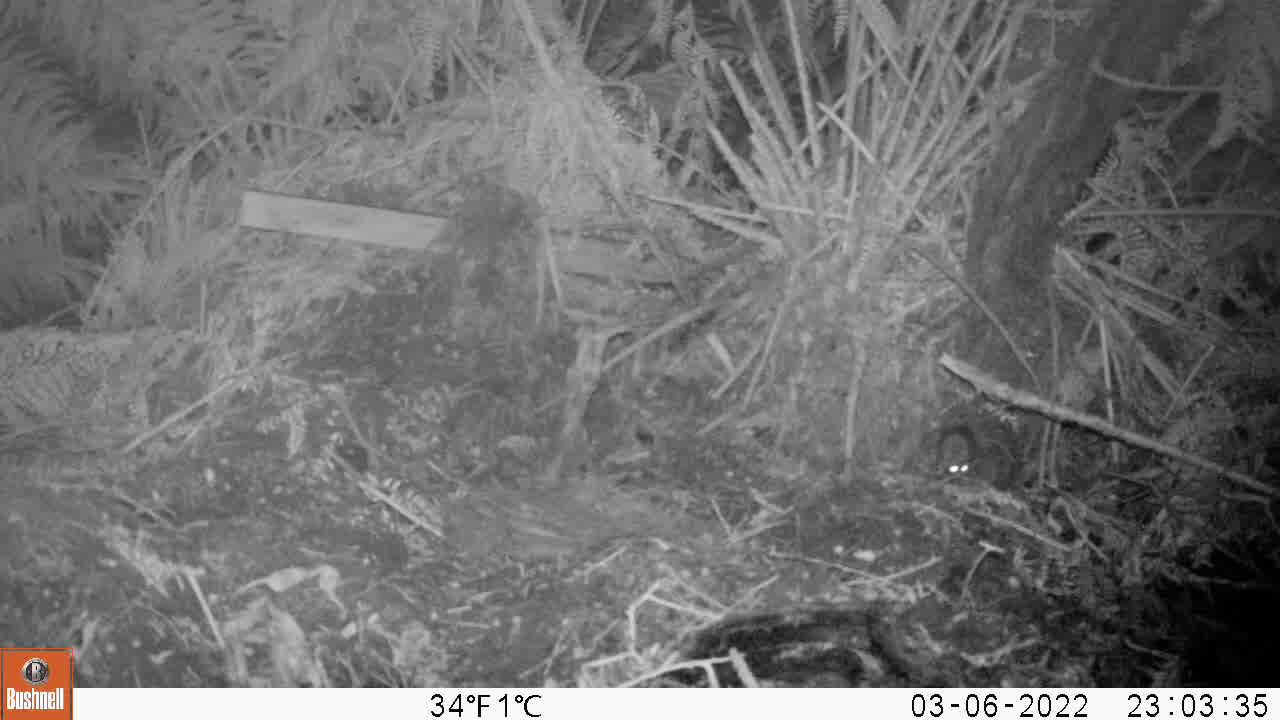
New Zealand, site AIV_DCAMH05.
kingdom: Animalia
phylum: Chordata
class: Mammalia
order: Rodentia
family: Muridae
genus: Mus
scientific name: Mus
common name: mouse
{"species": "mouse (Mus)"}